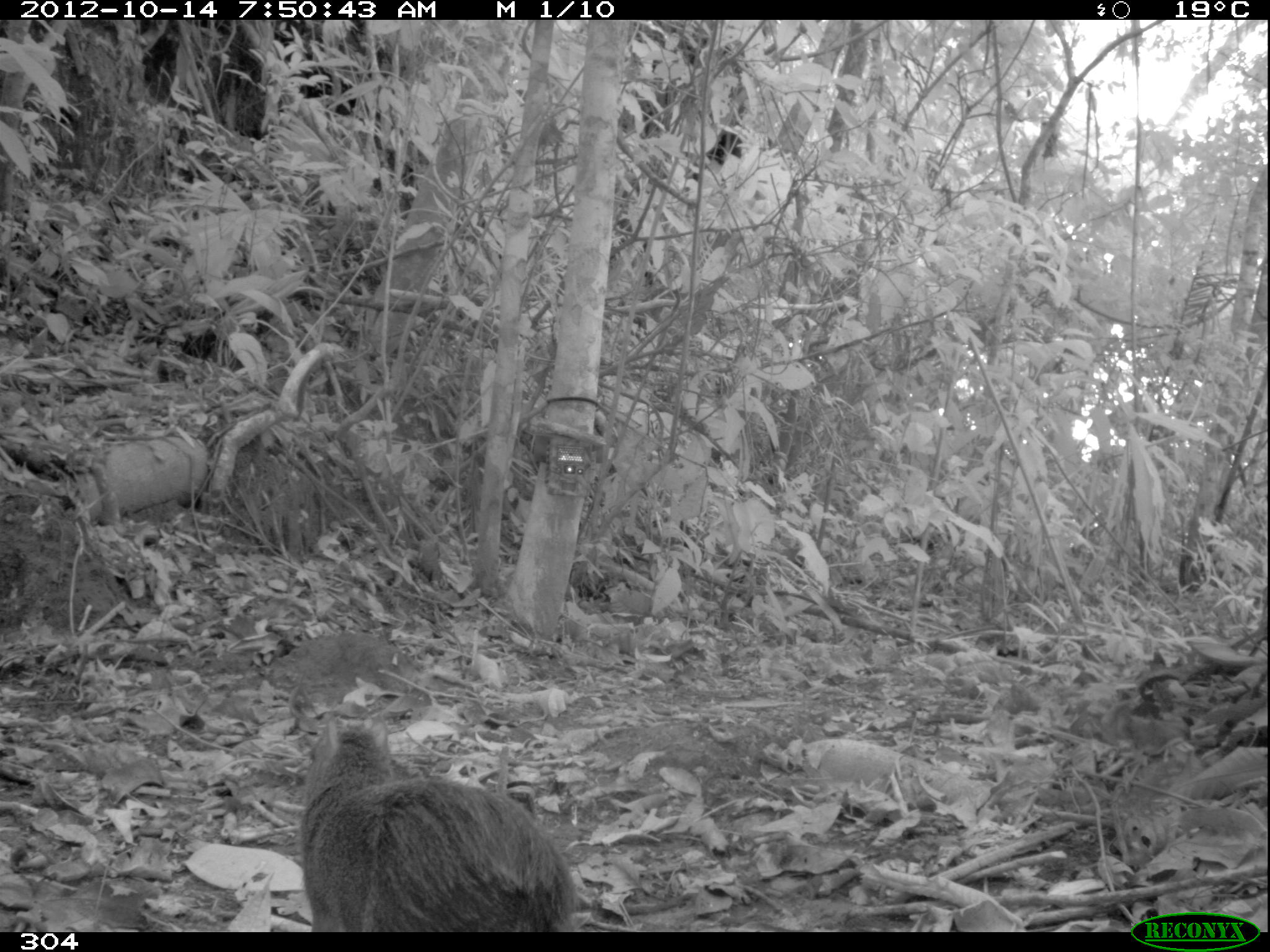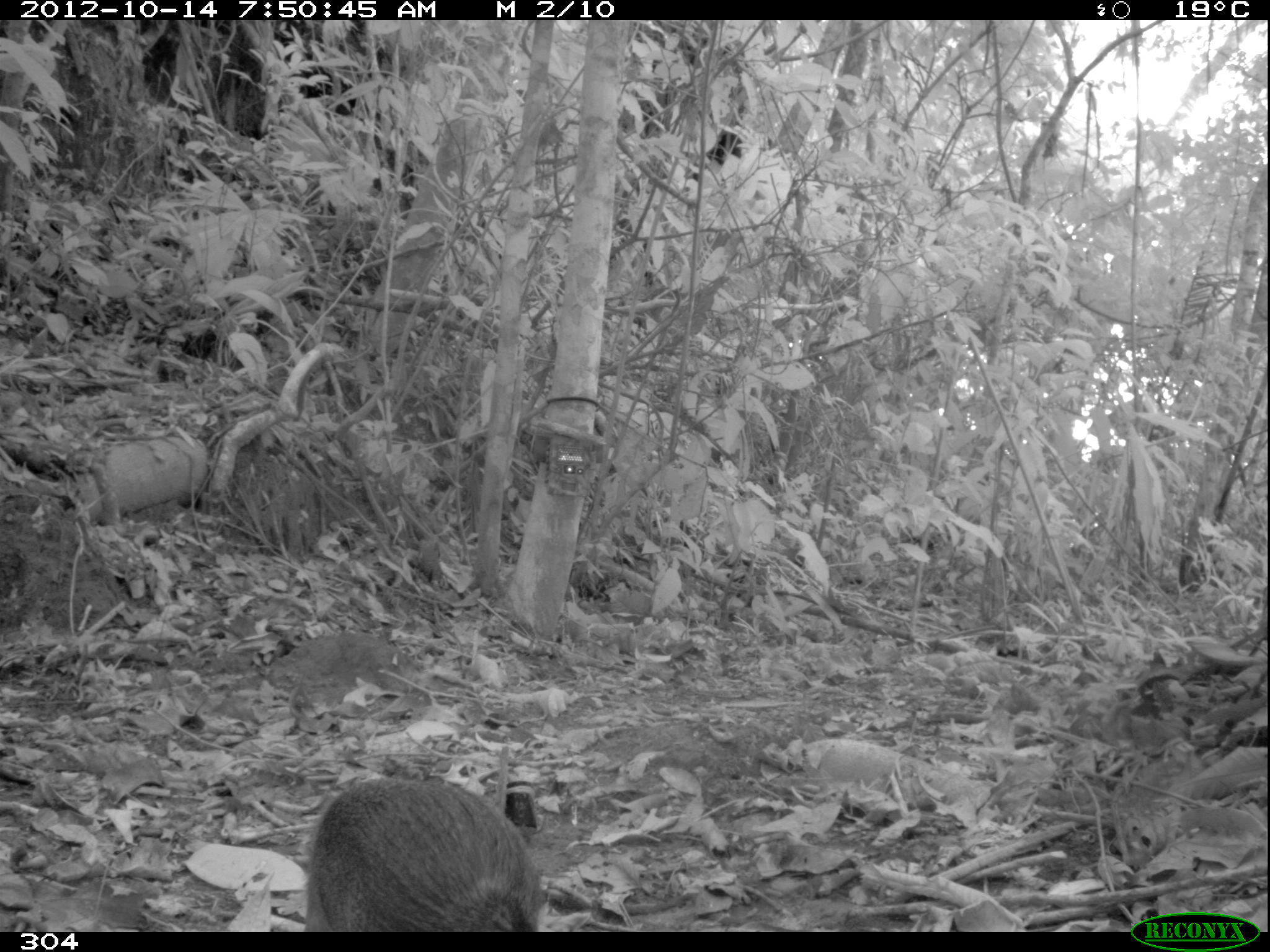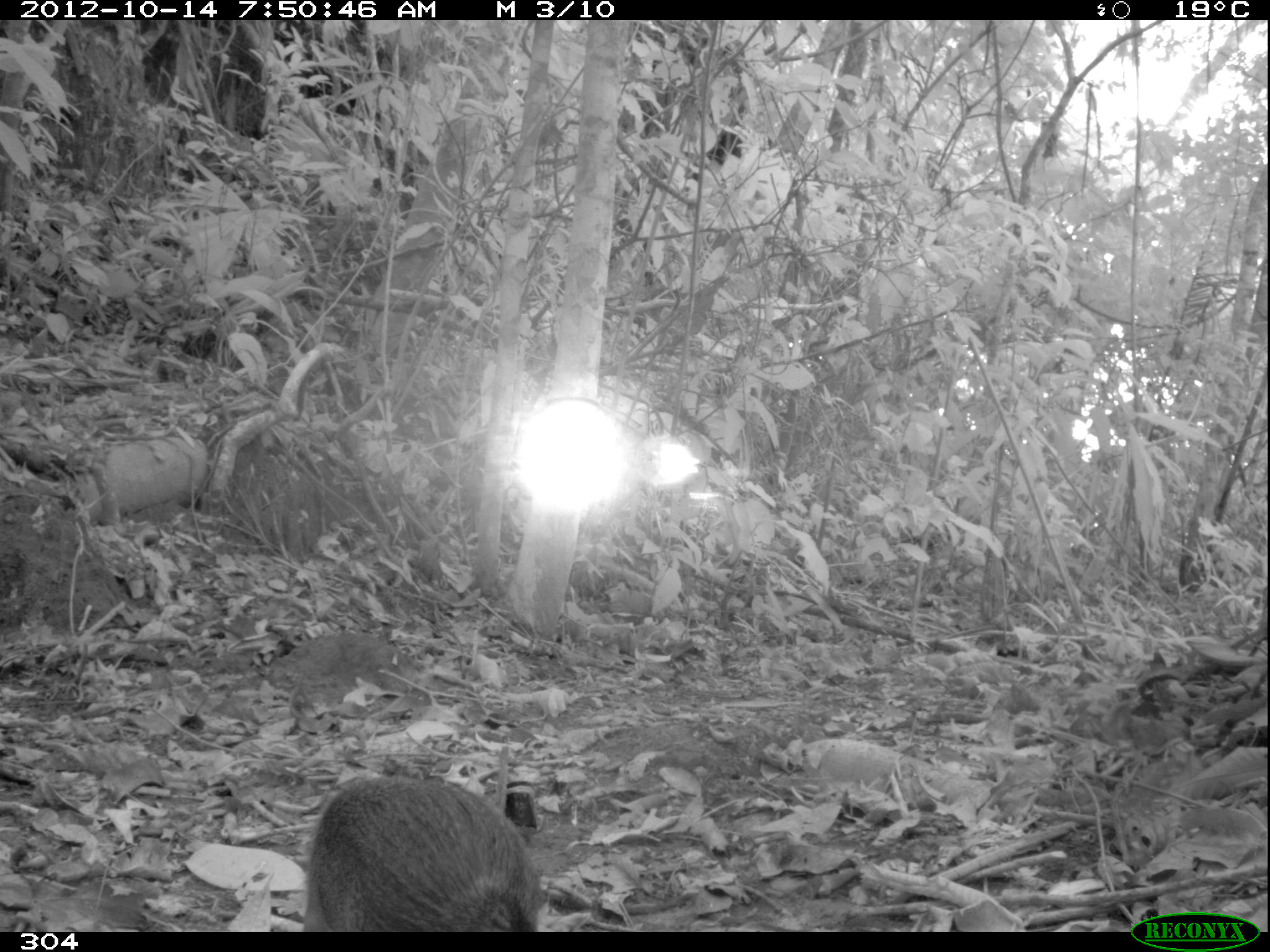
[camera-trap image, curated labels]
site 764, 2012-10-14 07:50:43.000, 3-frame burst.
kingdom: Animalia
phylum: Chordata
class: Mammalia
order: Rodentia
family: Dasyproctidae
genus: Dasyprocta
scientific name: Dasyprocta punctata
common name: central american agouti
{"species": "Dasyprocta punctata (central american agouti)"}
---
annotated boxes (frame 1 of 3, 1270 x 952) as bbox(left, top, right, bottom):
dasyprocta punctata: bbox(292, 713, 581, 932)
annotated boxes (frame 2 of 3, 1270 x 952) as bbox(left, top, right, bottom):
dasyprocta punctata: bbox(303, 774, 542, 932)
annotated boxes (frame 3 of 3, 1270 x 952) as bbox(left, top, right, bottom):
dasyprocta punctata: bbox(301, 774, 542, 932)